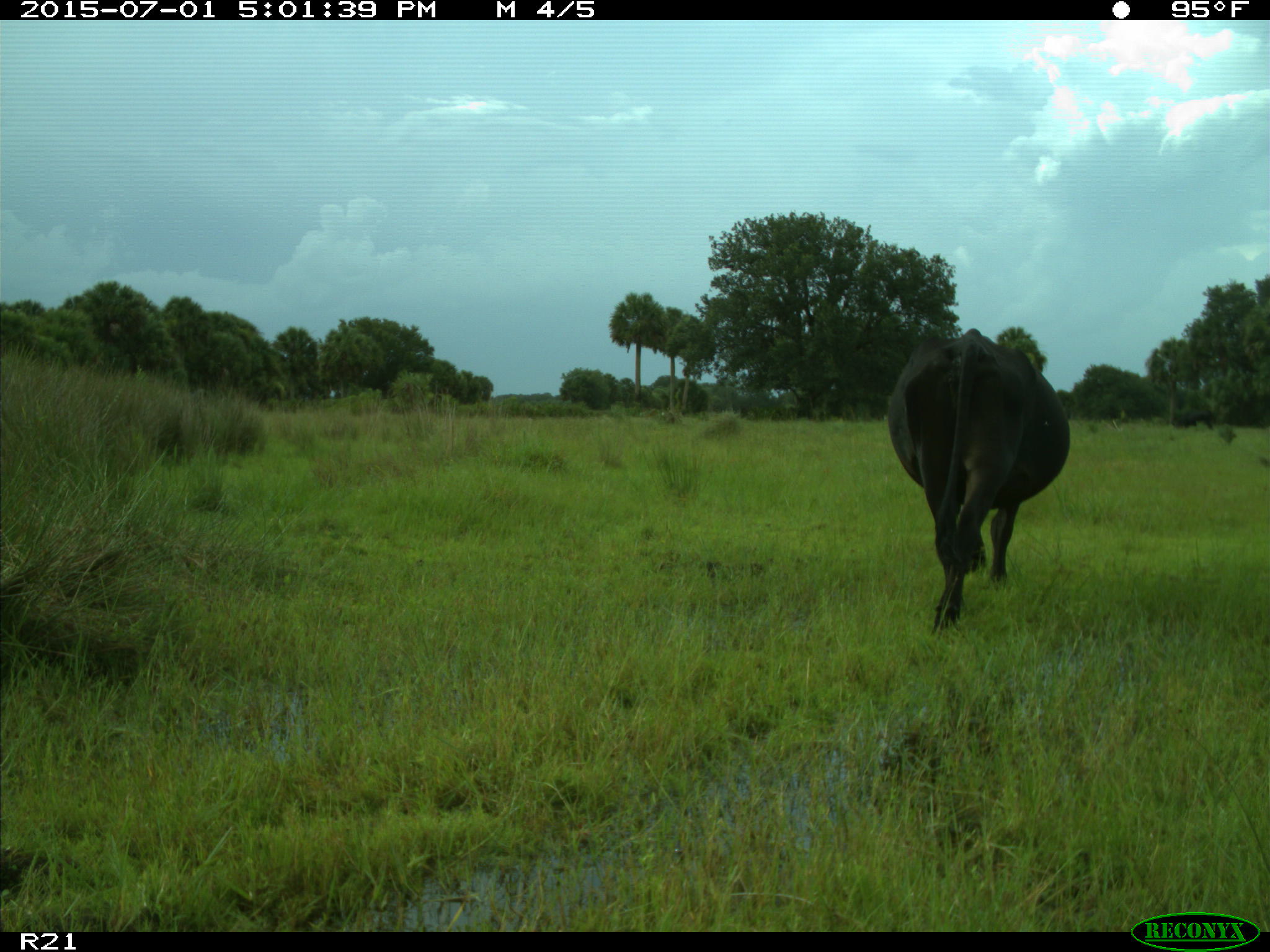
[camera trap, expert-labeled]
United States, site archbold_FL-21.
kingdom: Animalia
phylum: Chordata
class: Mammalia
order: Artiodactyla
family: Bovidae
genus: Bos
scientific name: Bos taurus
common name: domestic cow